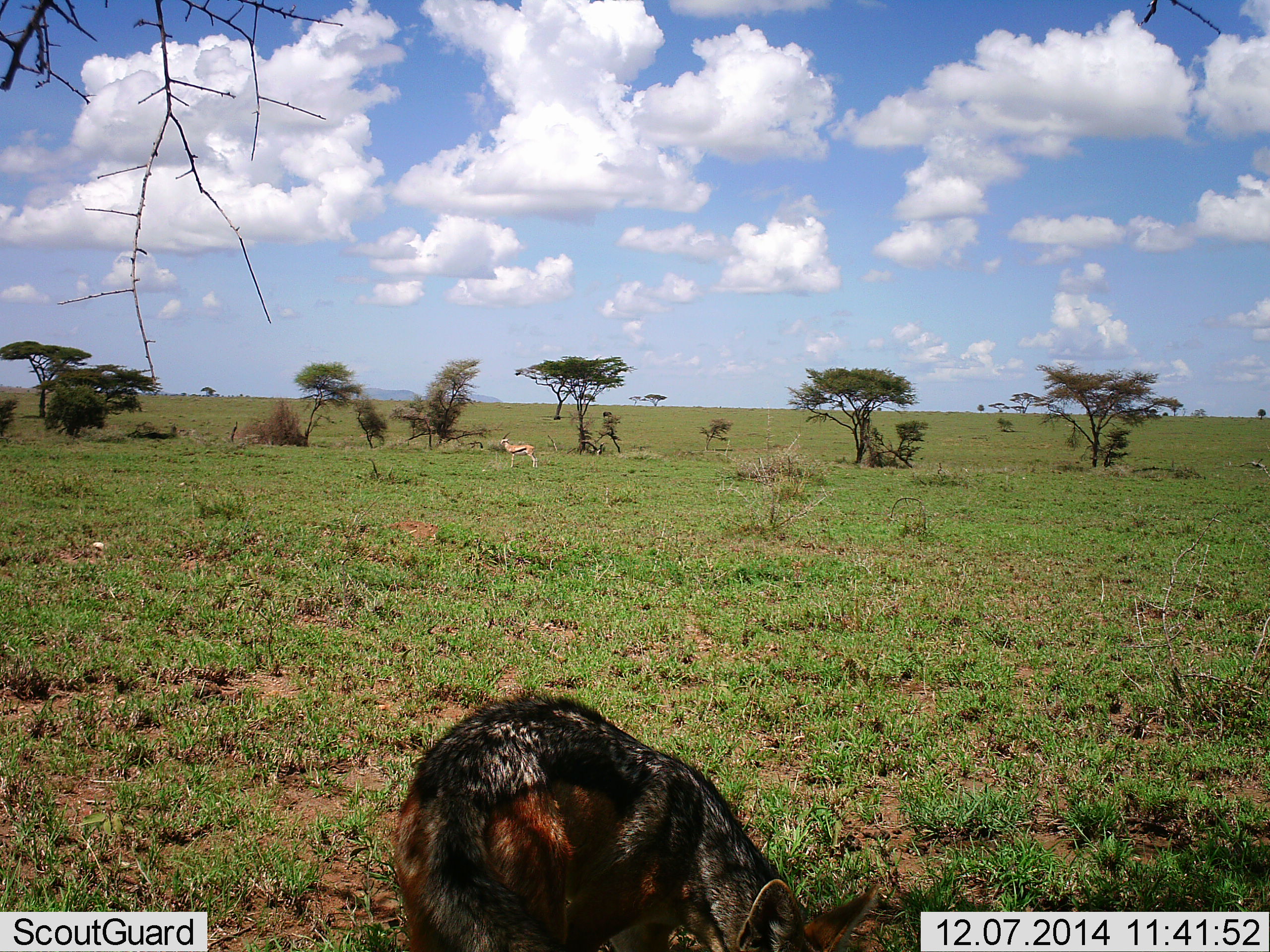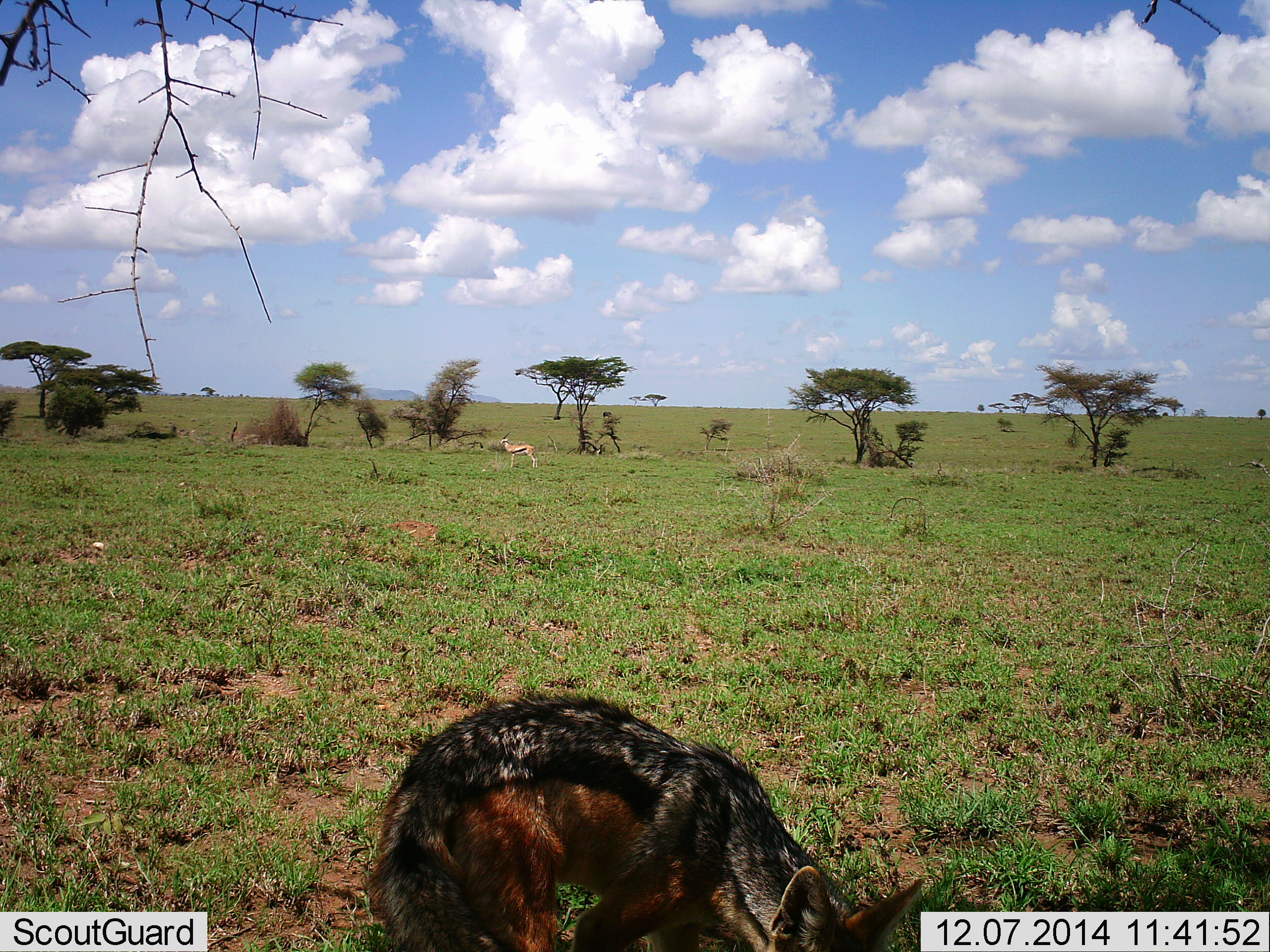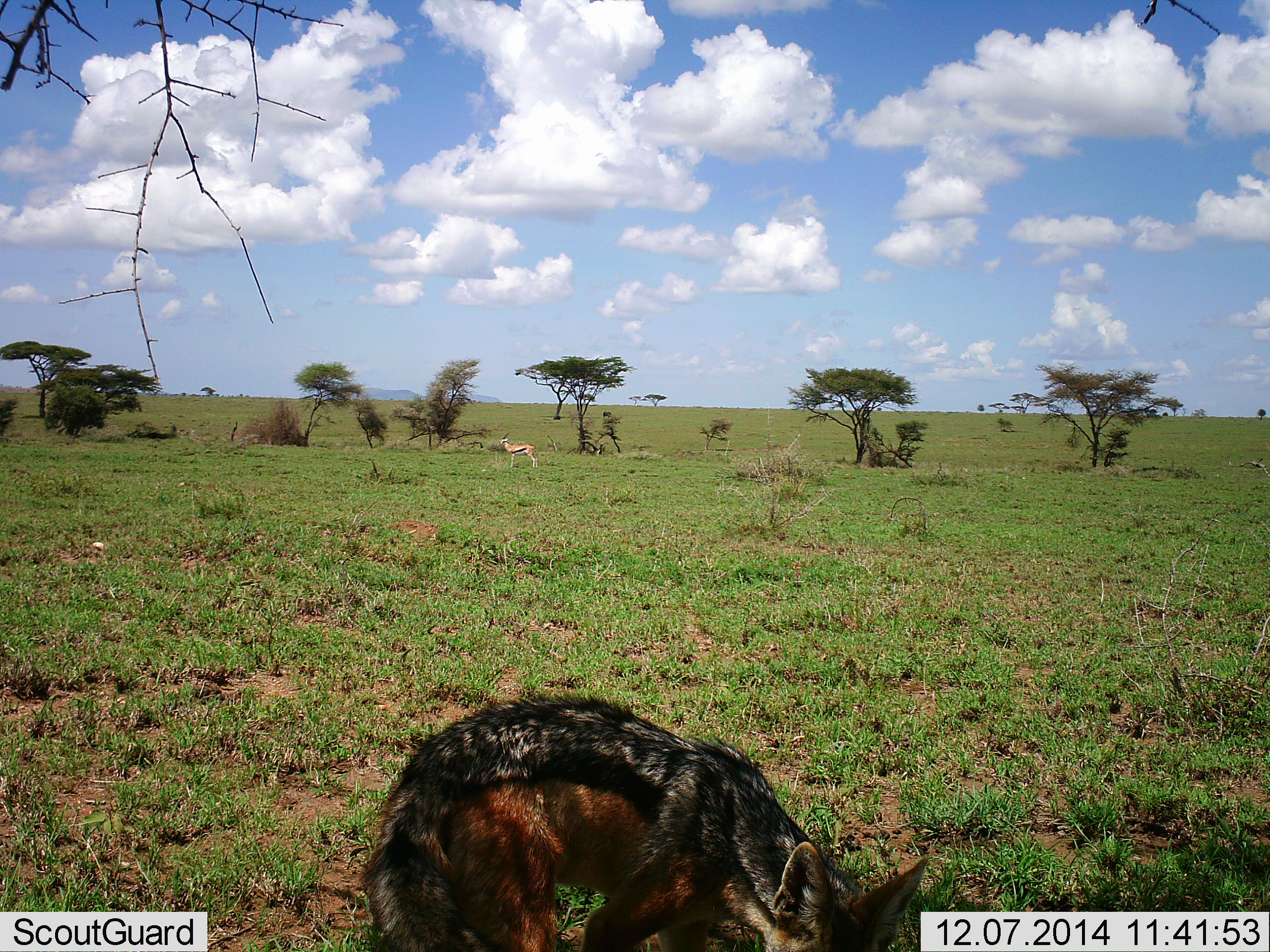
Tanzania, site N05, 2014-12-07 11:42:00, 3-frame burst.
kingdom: Animalia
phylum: Chordata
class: Mammalia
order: Artiodactyla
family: Bovidae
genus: Eudorcas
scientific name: Eudorcas thomsonii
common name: thomson's gazelle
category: gazellethomsons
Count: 1.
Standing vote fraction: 100%.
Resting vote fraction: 0%.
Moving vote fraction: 0%.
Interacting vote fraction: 0%.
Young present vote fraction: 0%.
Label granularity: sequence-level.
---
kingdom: Animalia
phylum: Chordata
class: Mammalia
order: Carnivora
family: Canidae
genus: Lupulella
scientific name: Lupulella mesomelas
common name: black-backed jackal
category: jackal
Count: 1.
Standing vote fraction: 77%.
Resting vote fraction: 0%.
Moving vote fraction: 31%.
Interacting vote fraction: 8%.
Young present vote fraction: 0%.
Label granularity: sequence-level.